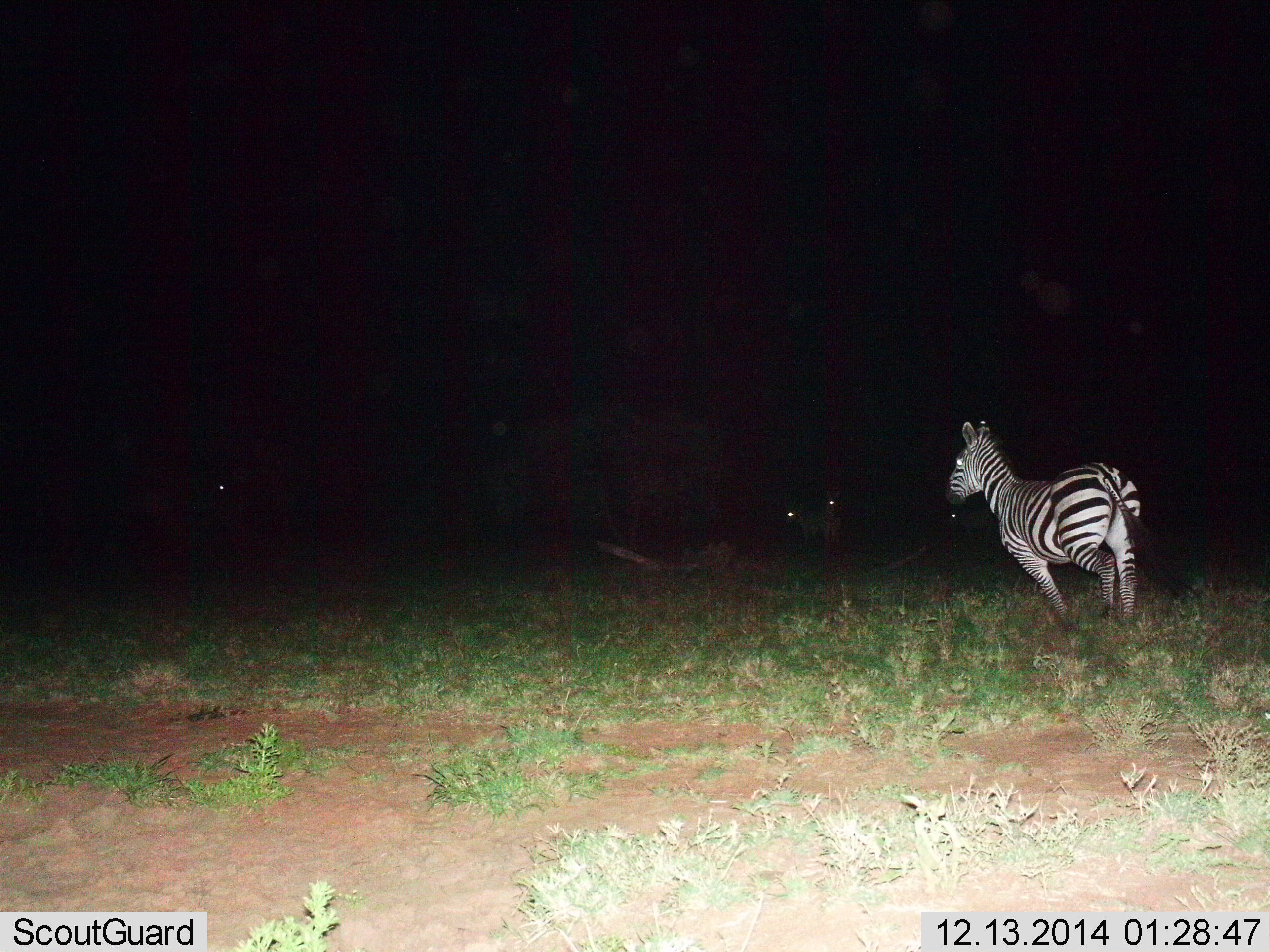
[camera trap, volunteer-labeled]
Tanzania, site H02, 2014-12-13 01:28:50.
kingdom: Animalia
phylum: Chordata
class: Mammalia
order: Perissodactyla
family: Equidae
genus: Equus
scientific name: Equus quagga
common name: plains zebra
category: zebra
Zebra (plains zebra) (Equus quagga), count 1. Behavior (volunteer vote fractions): standing 20%, resting 0%, moving 90%, interacting 0%. Young present (vote fraction): 0%. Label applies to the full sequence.